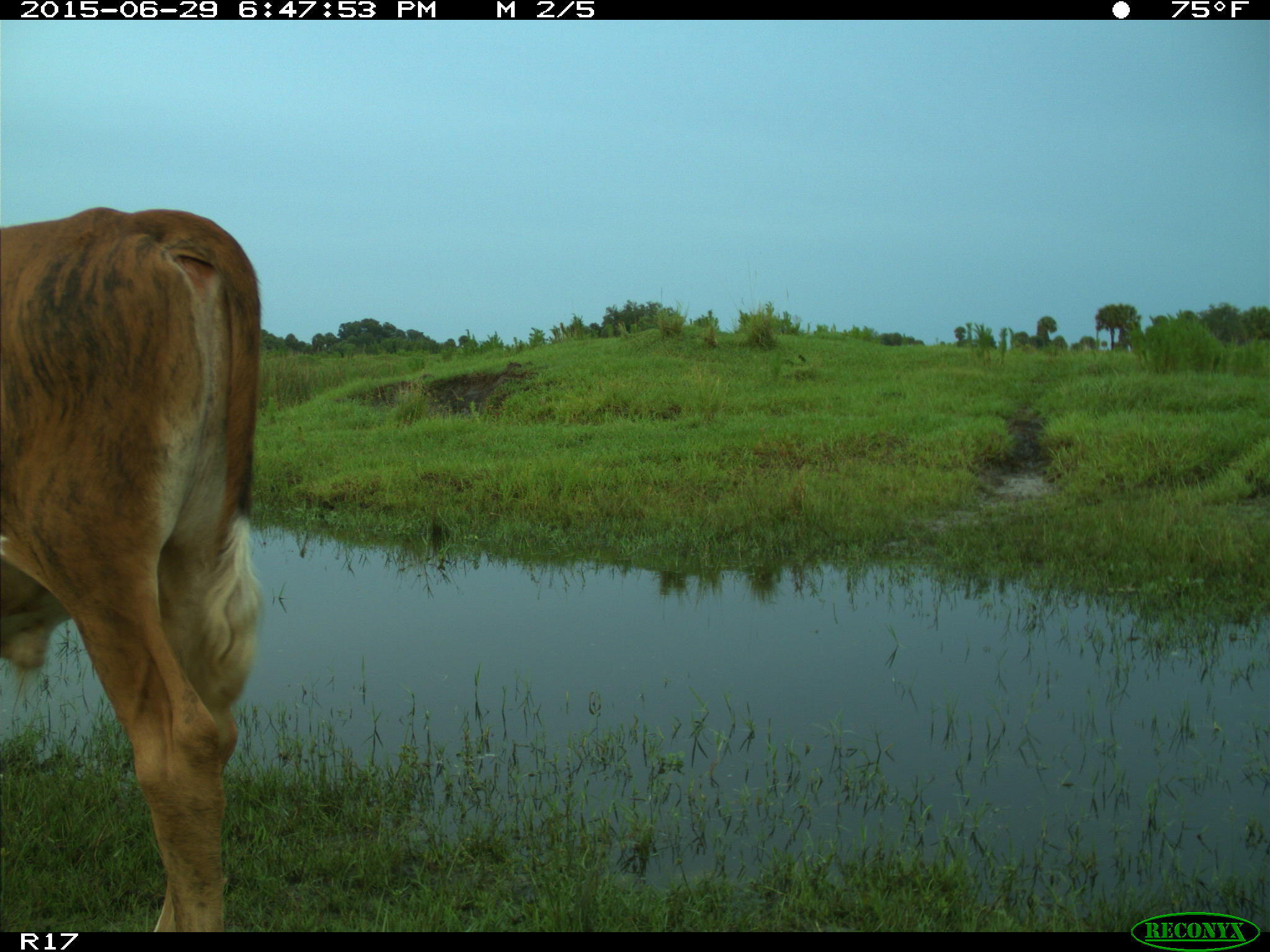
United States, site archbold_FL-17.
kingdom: Animalia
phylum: Chordata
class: Mammalia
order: Artiodactyla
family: Bovidae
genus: Bos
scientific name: Bos taurus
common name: domestic cow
Bos taurus (domestic cow).